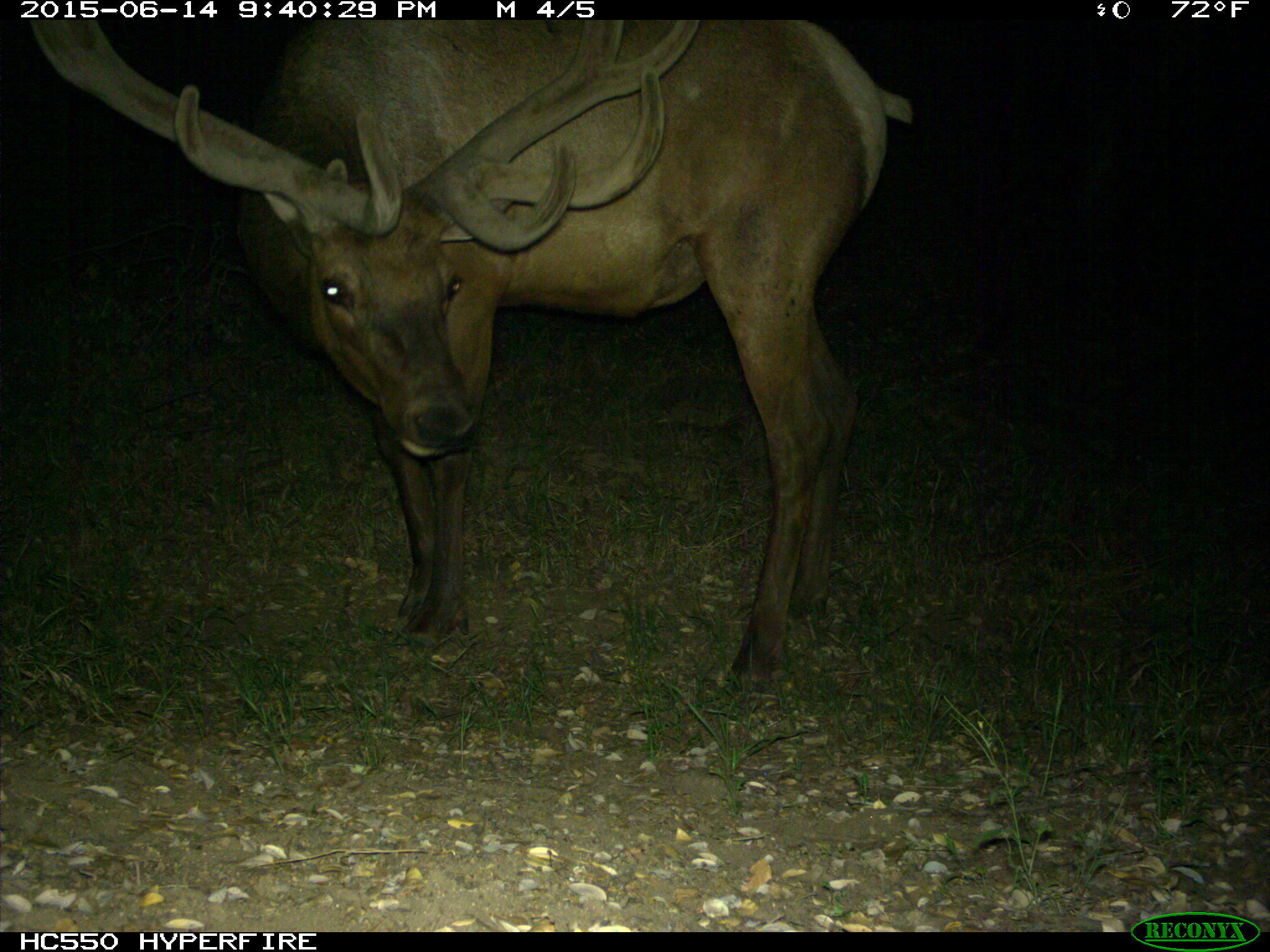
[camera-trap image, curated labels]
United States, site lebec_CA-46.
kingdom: Animalia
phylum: Chordata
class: Mammalia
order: Artiodactyla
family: Cervidae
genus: Cervus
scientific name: Cervus canadensis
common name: elk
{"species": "Cervus canadensis (elk)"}